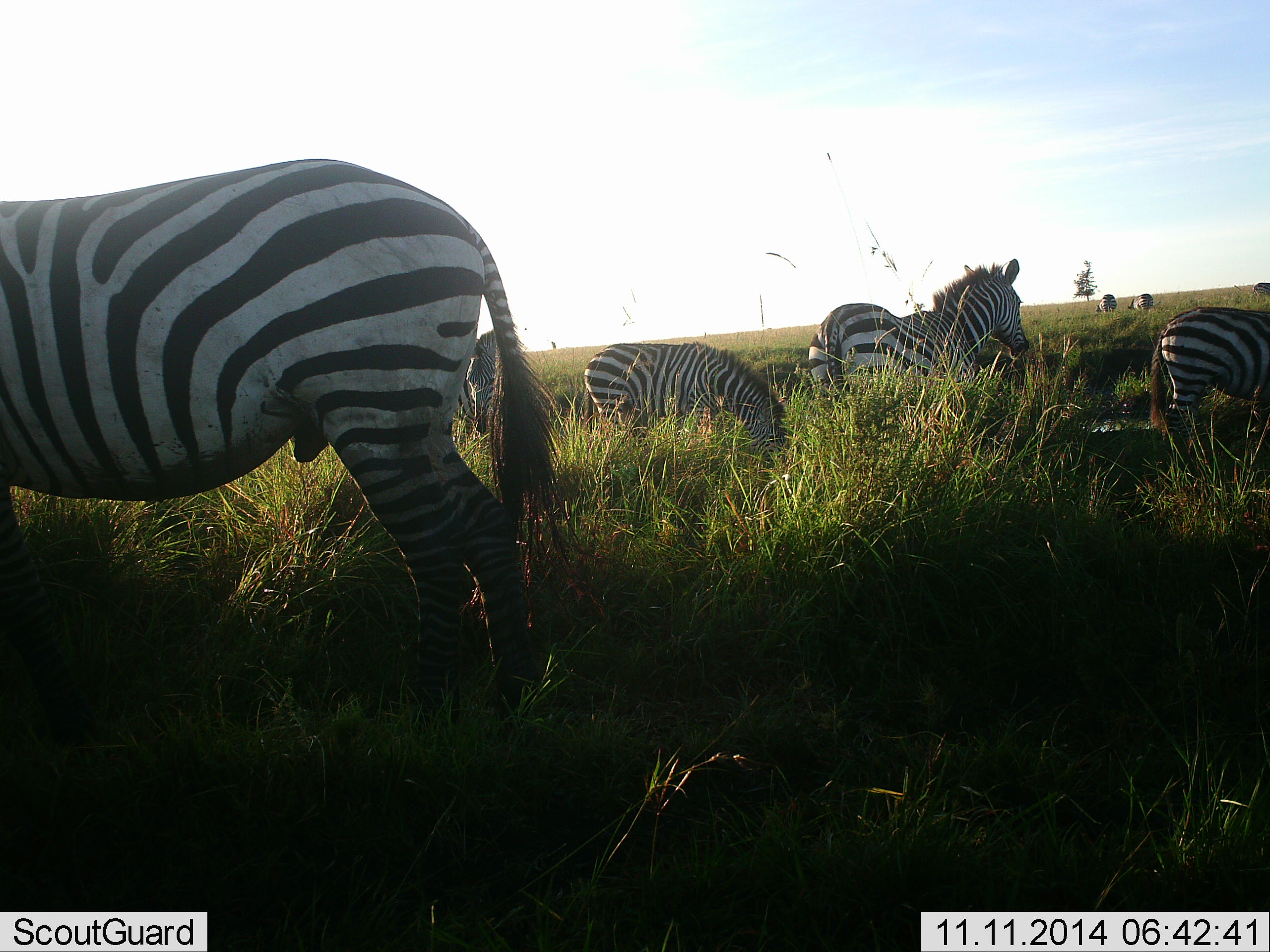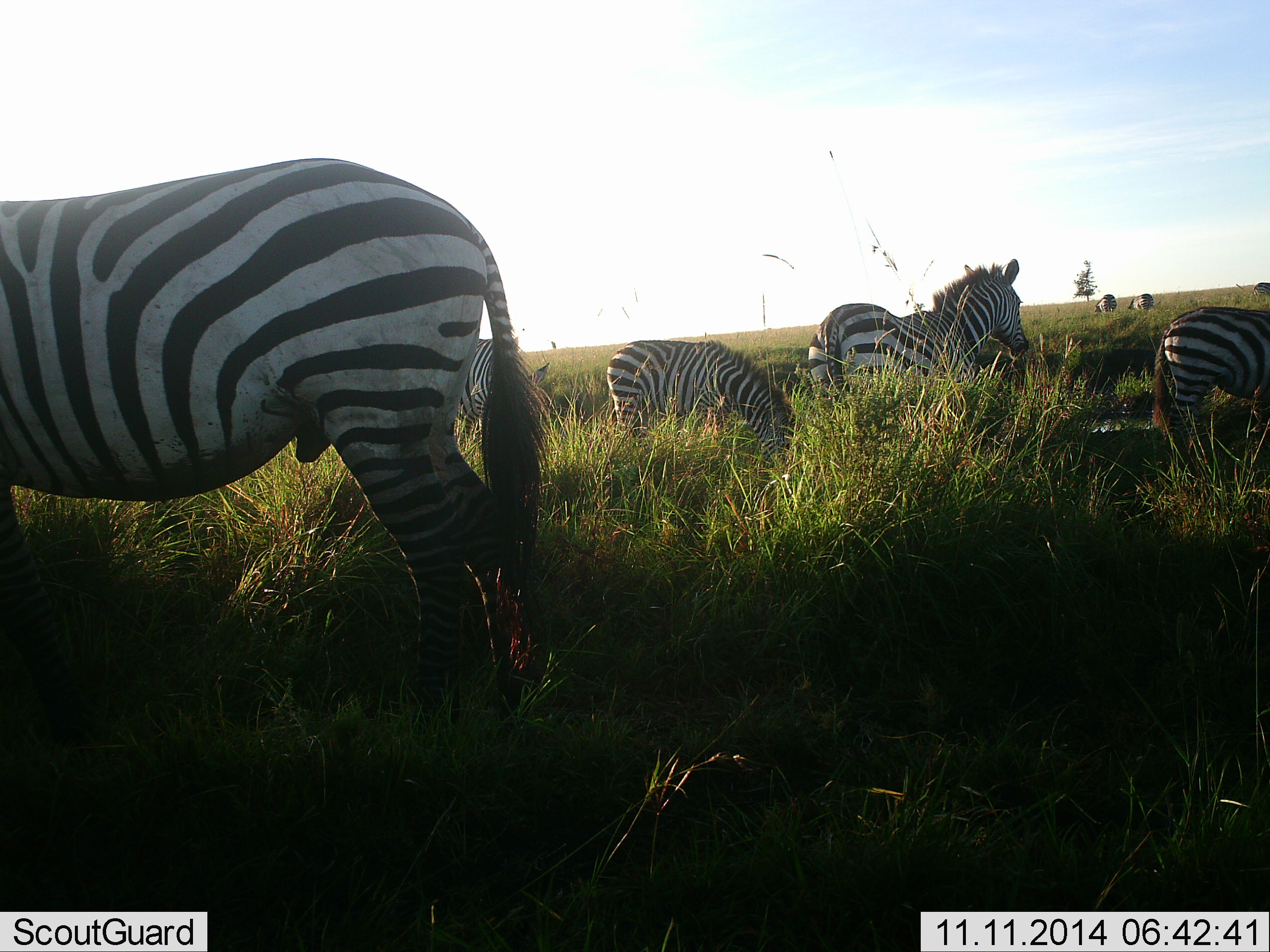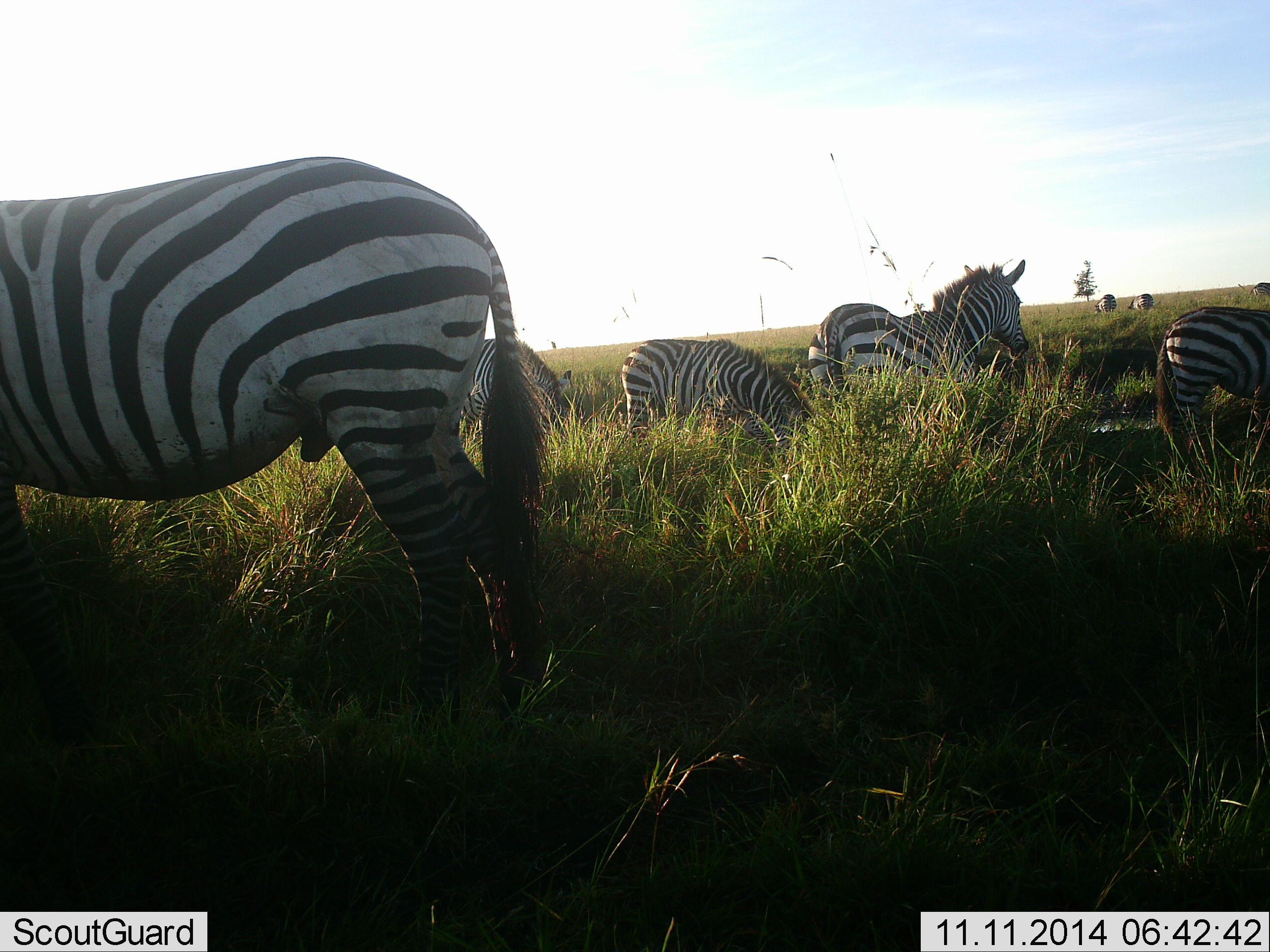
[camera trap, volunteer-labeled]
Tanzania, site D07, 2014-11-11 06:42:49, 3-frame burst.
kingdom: Animalia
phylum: Chordata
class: Mammalia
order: Perissodactyla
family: Equidae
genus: Equus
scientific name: Equus quagga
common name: plains zebra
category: zebra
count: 8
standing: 64%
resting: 9%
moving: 0%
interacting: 0%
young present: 36%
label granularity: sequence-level